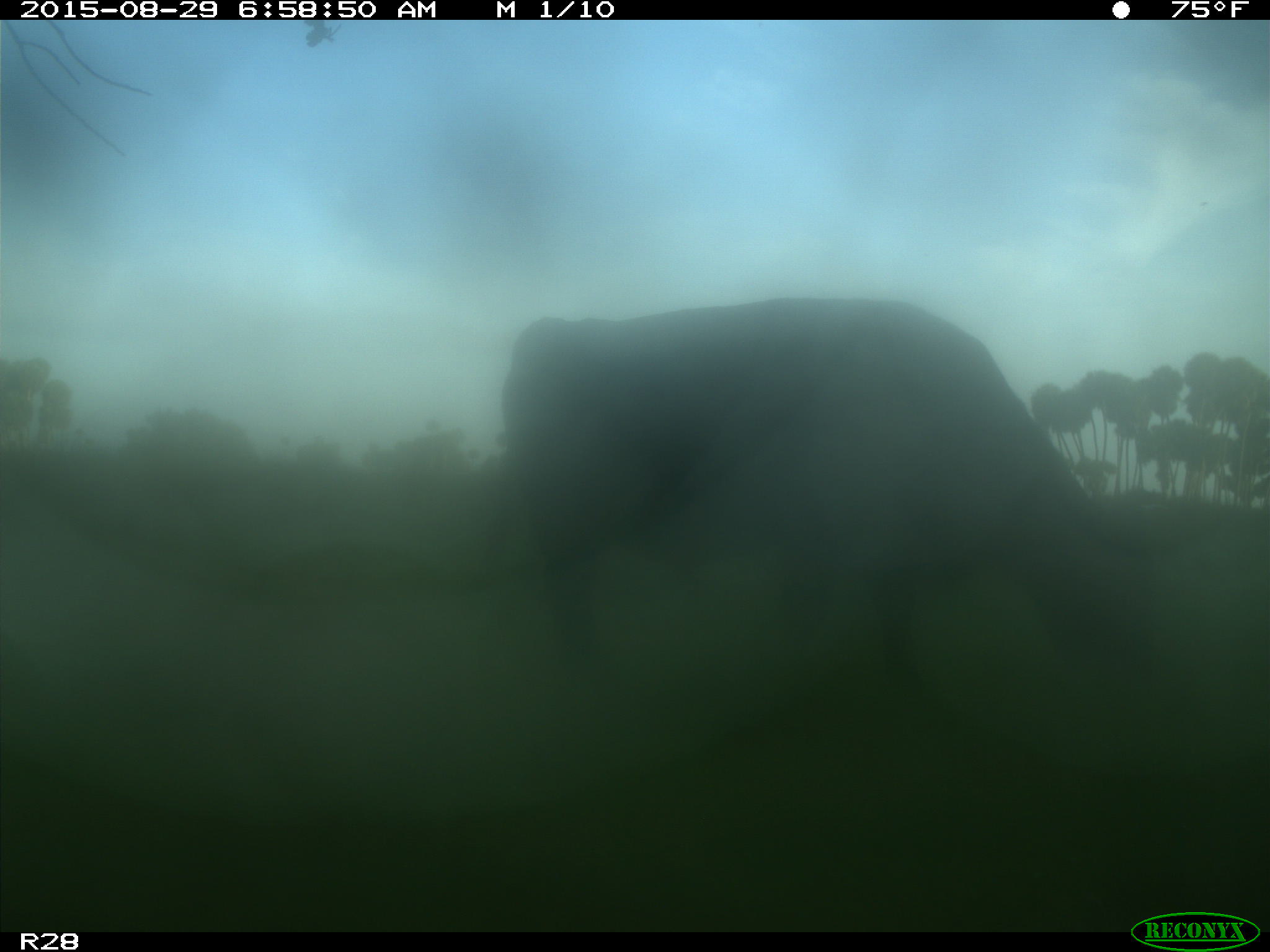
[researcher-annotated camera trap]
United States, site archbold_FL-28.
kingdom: Animalia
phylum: Chordata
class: Mammalia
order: Artiodactyla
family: Bovidae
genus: Bos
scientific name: Bos taurus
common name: domestic cow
Bos taurus (domestic cow).